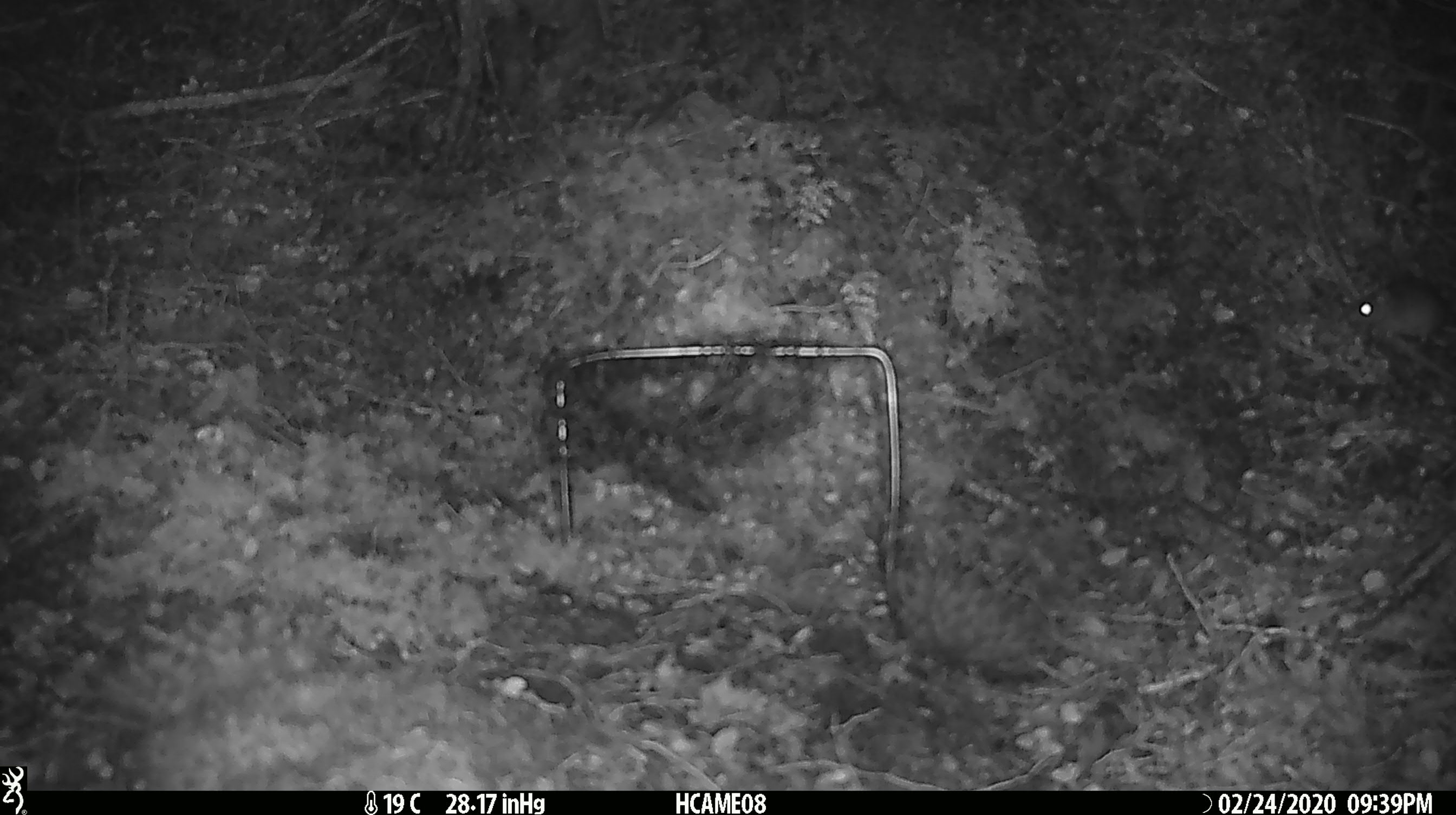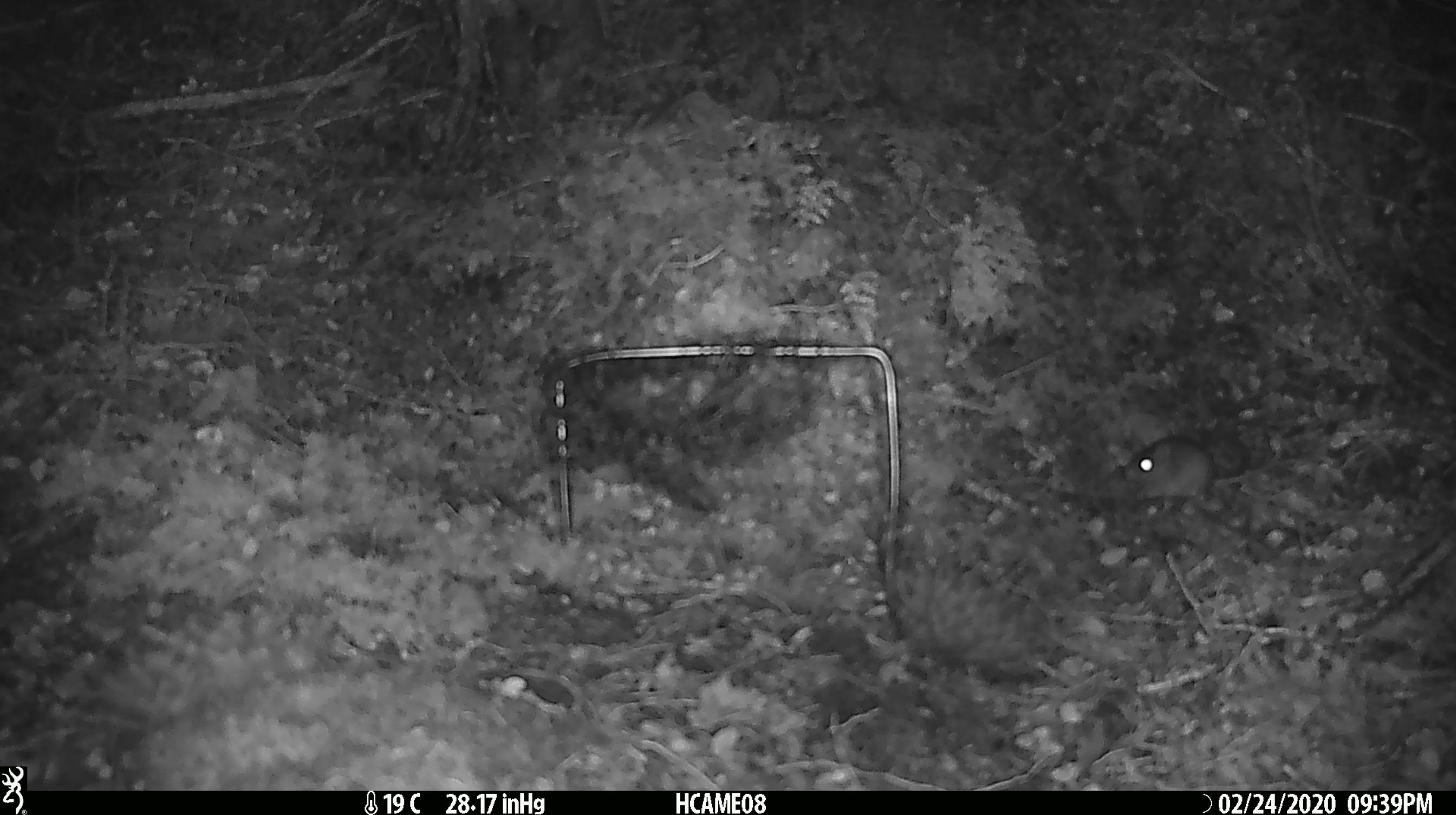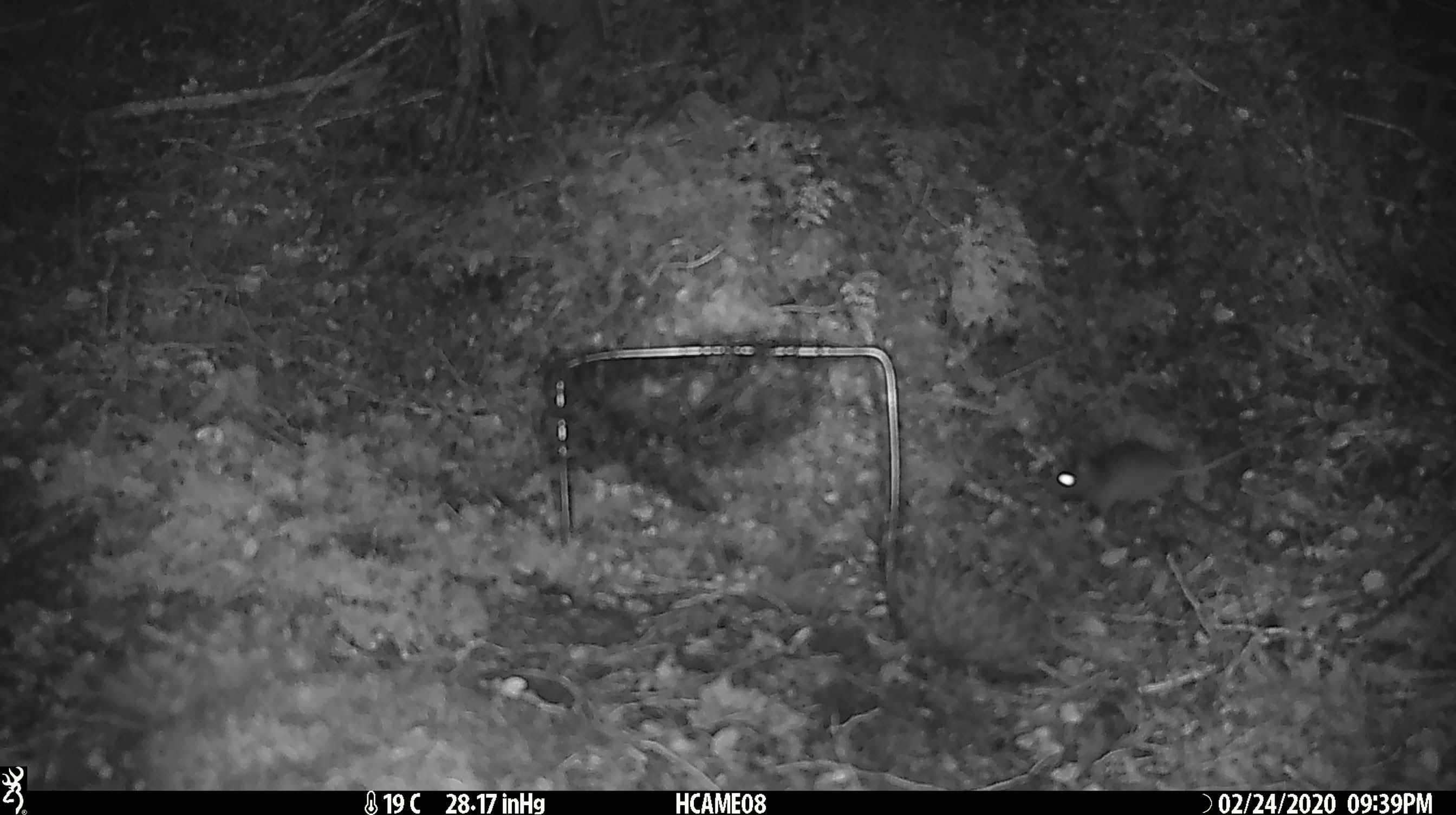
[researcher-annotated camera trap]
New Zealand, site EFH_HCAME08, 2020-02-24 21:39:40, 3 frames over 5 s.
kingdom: Animalia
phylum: Chordata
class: Mammalia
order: Rodentia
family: Muridae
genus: Mus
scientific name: Mus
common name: mouse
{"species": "mouse (Mus)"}